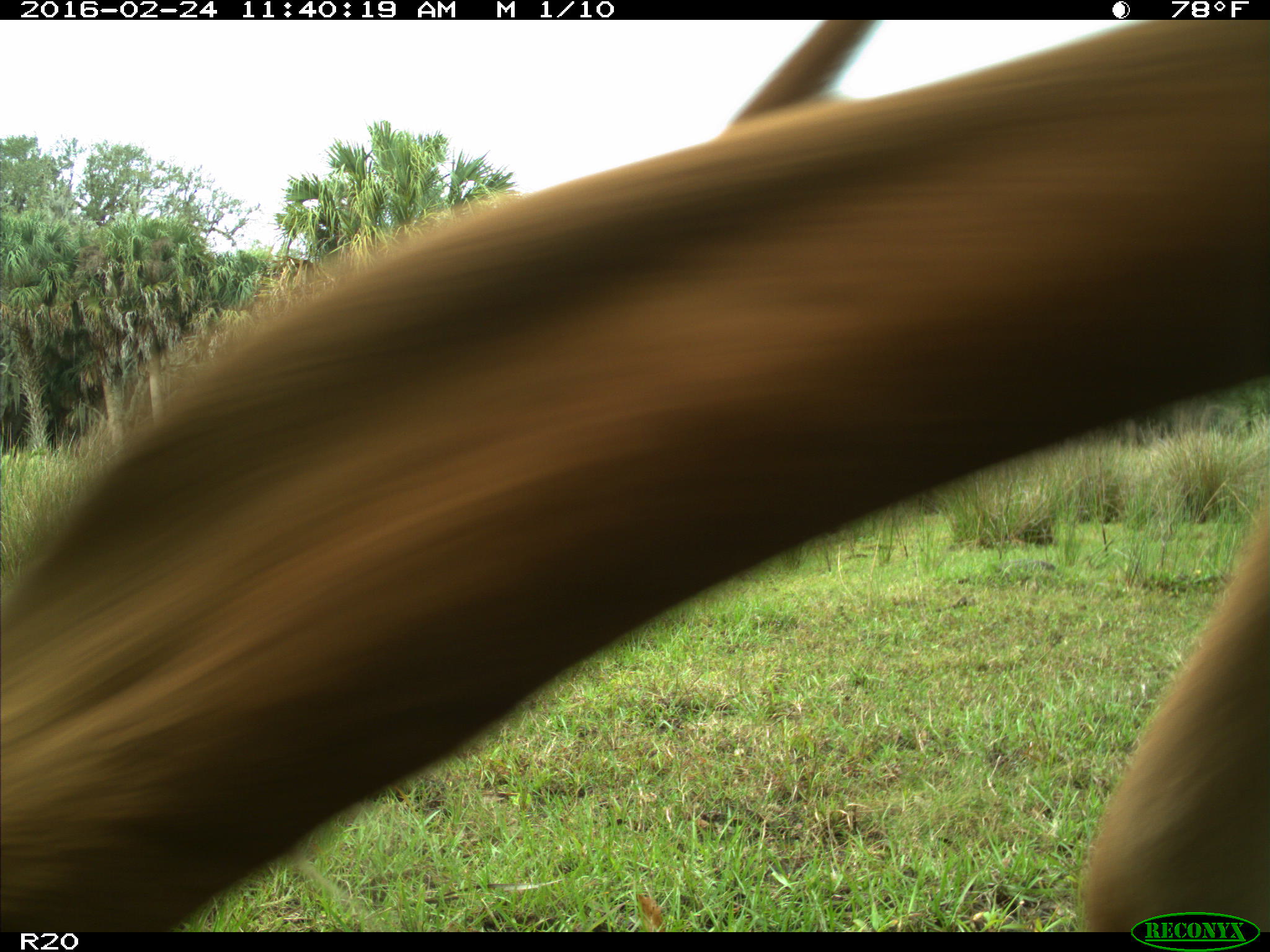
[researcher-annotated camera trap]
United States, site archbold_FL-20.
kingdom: Animalia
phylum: Chordata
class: Mammalia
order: Artiodactyla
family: Bovidae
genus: Bos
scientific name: Bos taurus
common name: domestic cow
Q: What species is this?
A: Bos taurus (domestic cow).